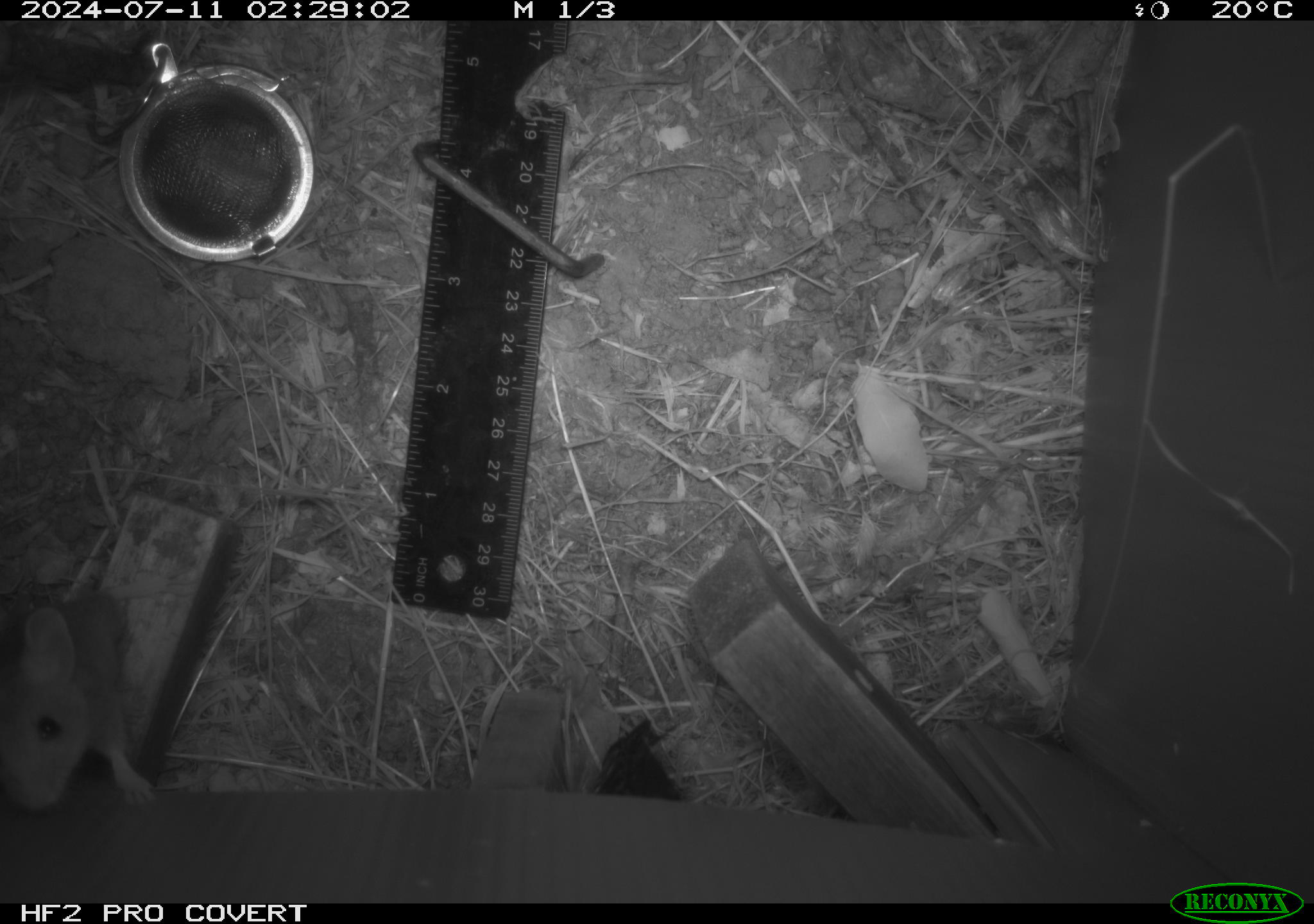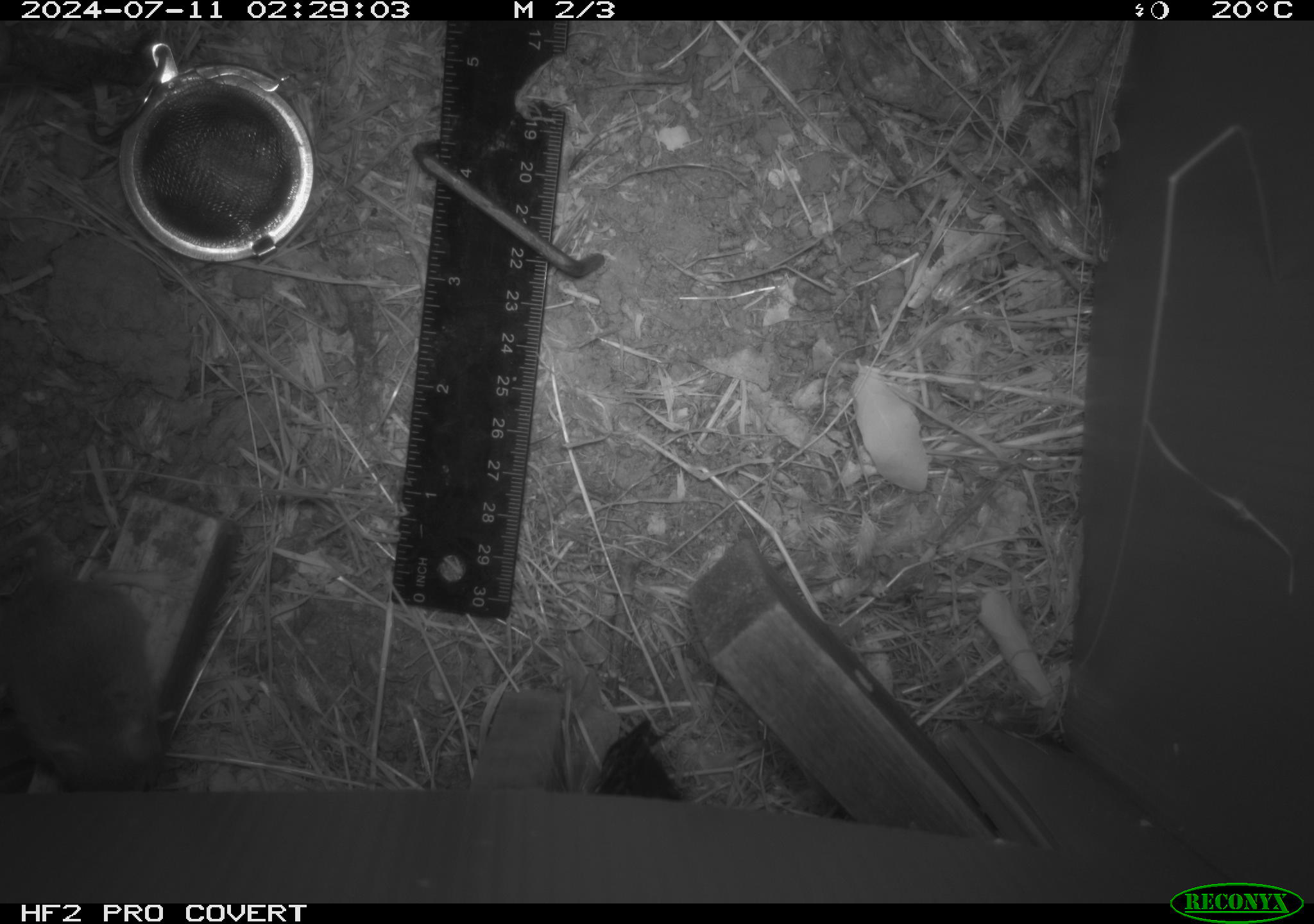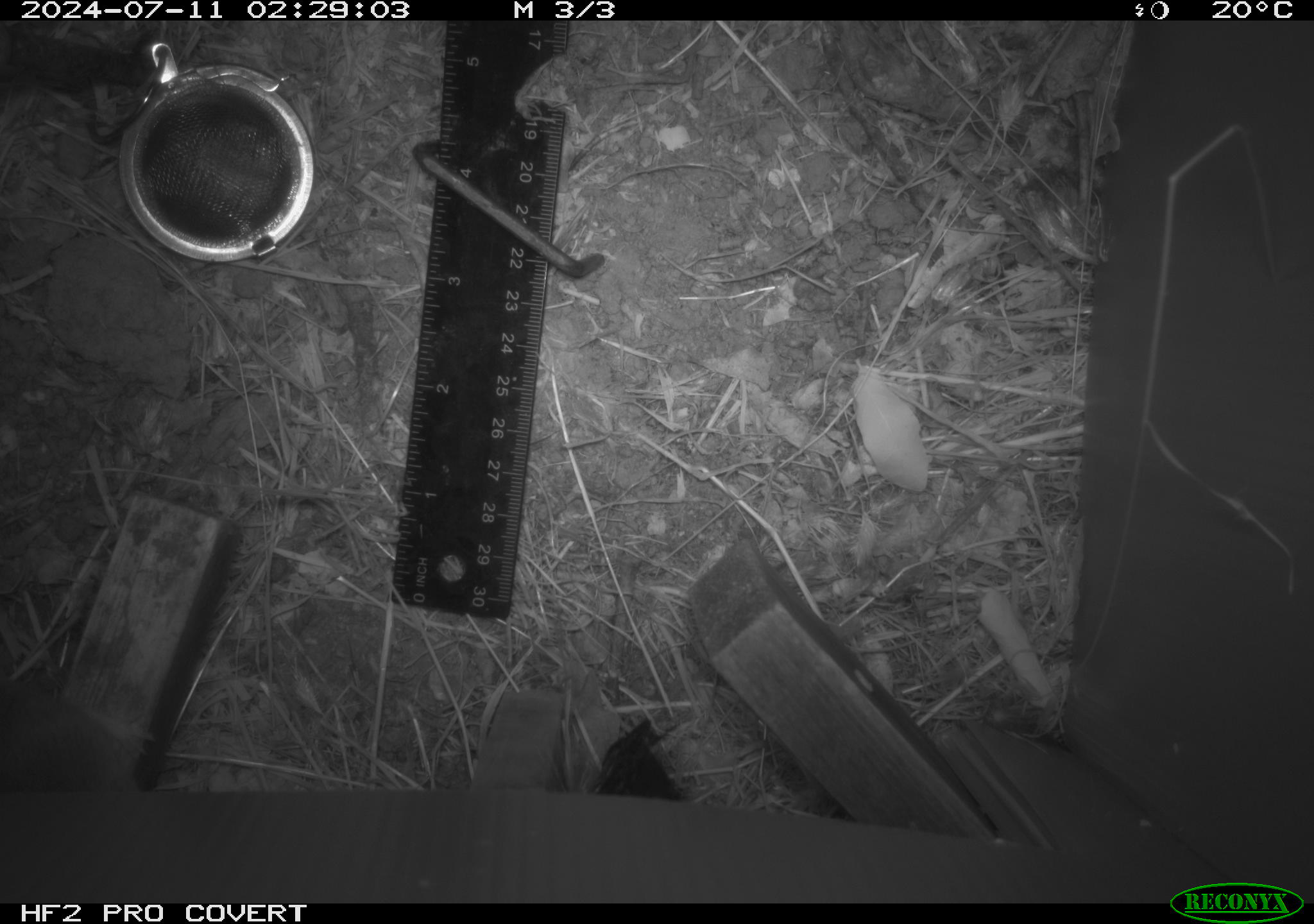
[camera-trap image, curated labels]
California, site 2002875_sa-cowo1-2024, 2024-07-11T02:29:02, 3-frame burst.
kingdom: Animalia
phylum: Chordata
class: Mammalia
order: Rodentia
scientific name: Rodentia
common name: mouse species